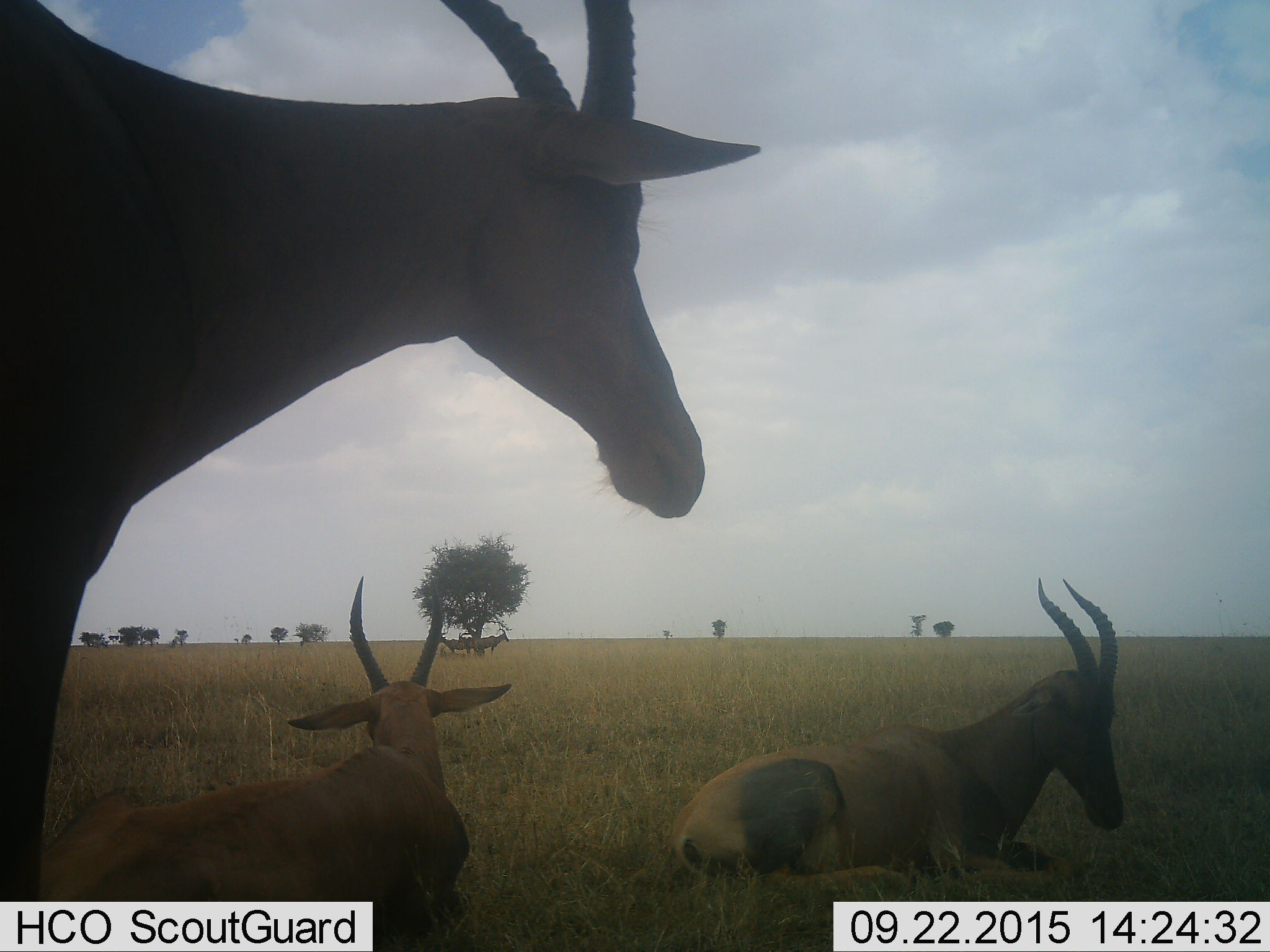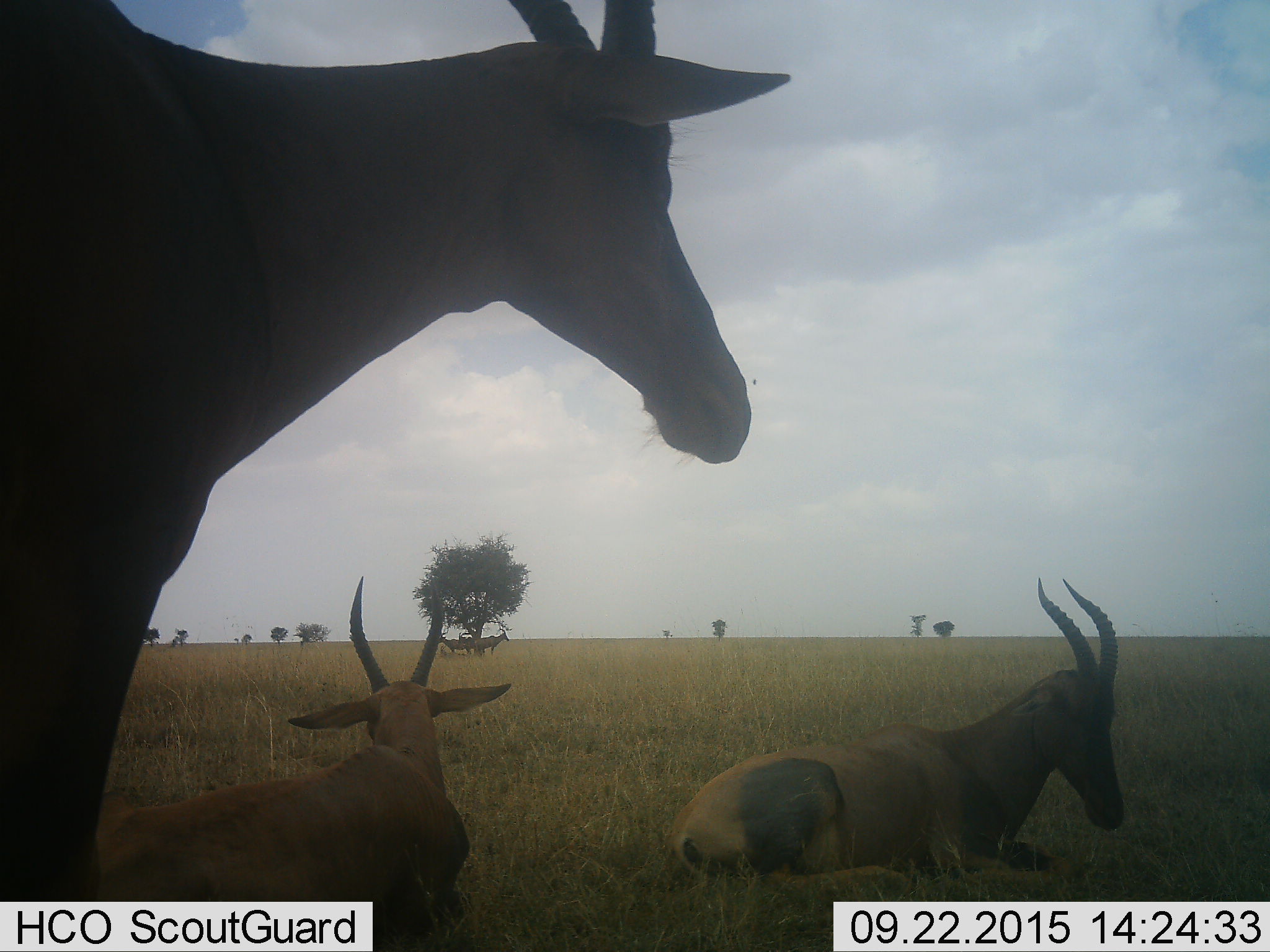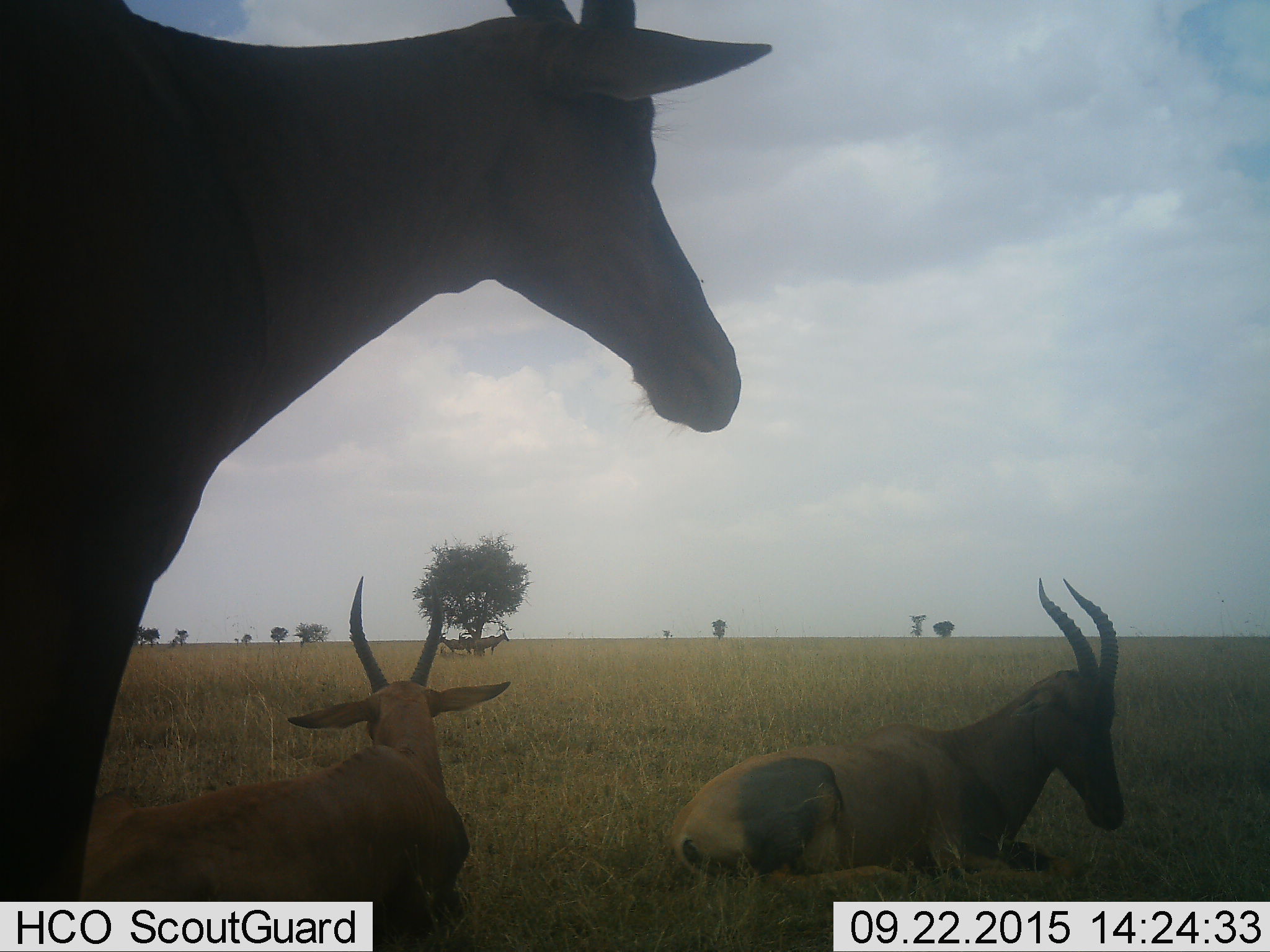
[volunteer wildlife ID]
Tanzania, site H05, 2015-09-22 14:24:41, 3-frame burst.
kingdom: Animalia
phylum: Chordata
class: Mammalia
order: Artiodactyla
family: Bovidae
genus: Alcelaphus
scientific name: Alcelaphus buselaphus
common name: hartebeest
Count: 5.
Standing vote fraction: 75%.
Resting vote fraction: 100%.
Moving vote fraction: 50%.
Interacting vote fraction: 0%.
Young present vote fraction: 0%.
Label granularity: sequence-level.